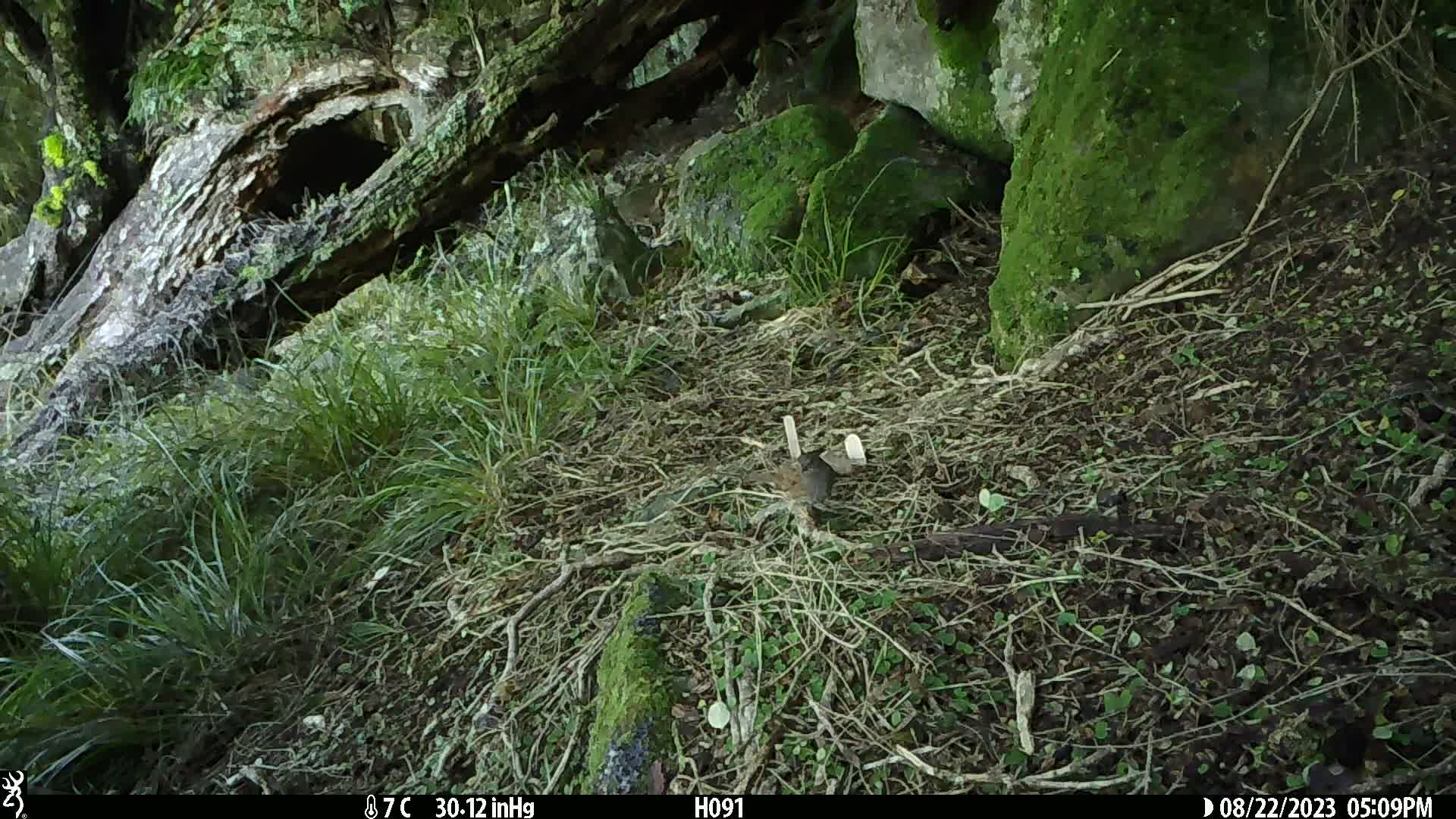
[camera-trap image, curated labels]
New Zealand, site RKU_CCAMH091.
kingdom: Animalia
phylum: Chordata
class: Aves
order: Passeriformes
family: Prunellidae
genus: Prunella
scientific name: Prunella modularis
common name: dunnock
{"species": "dunnock (Prunella modularis)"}